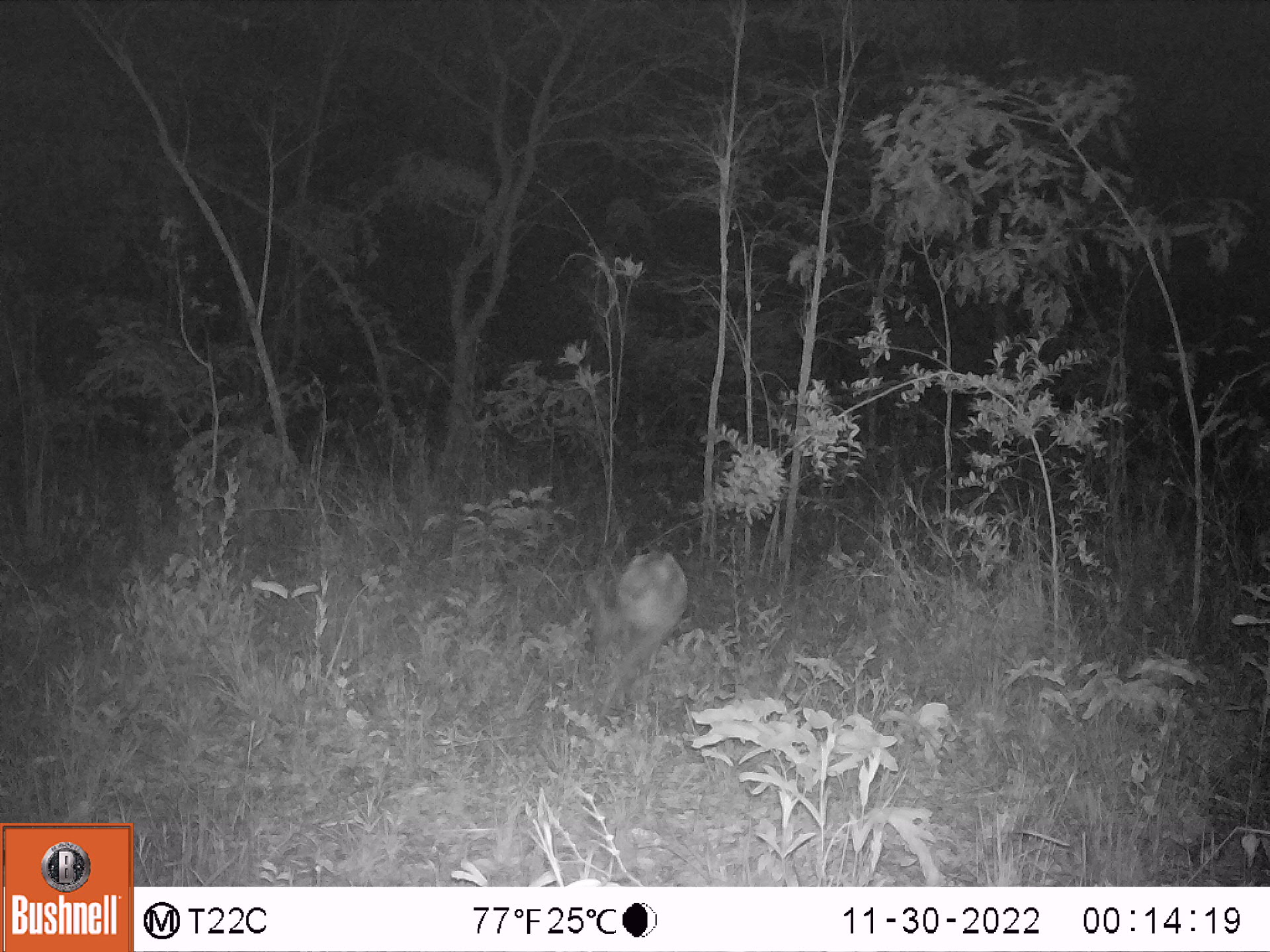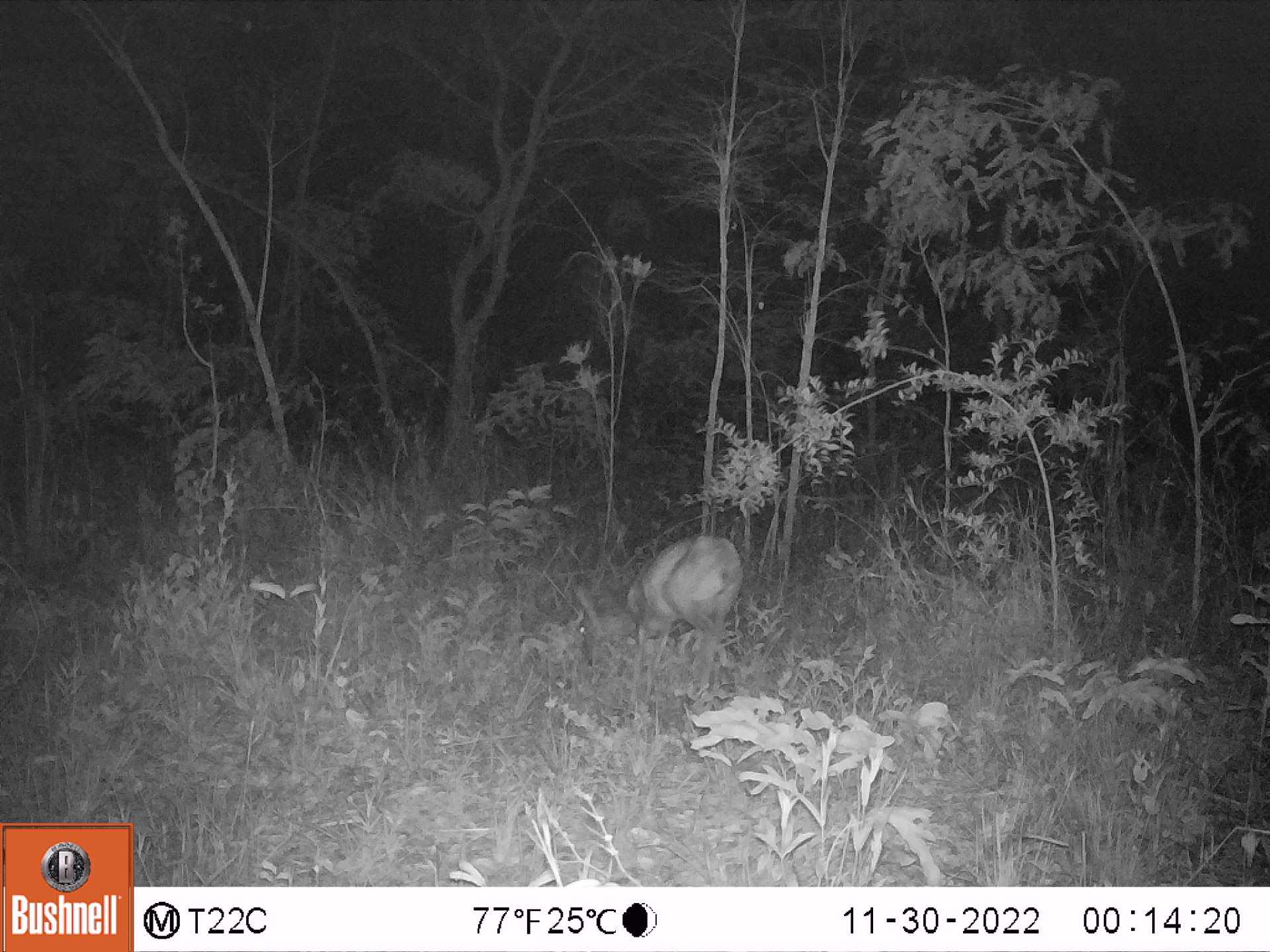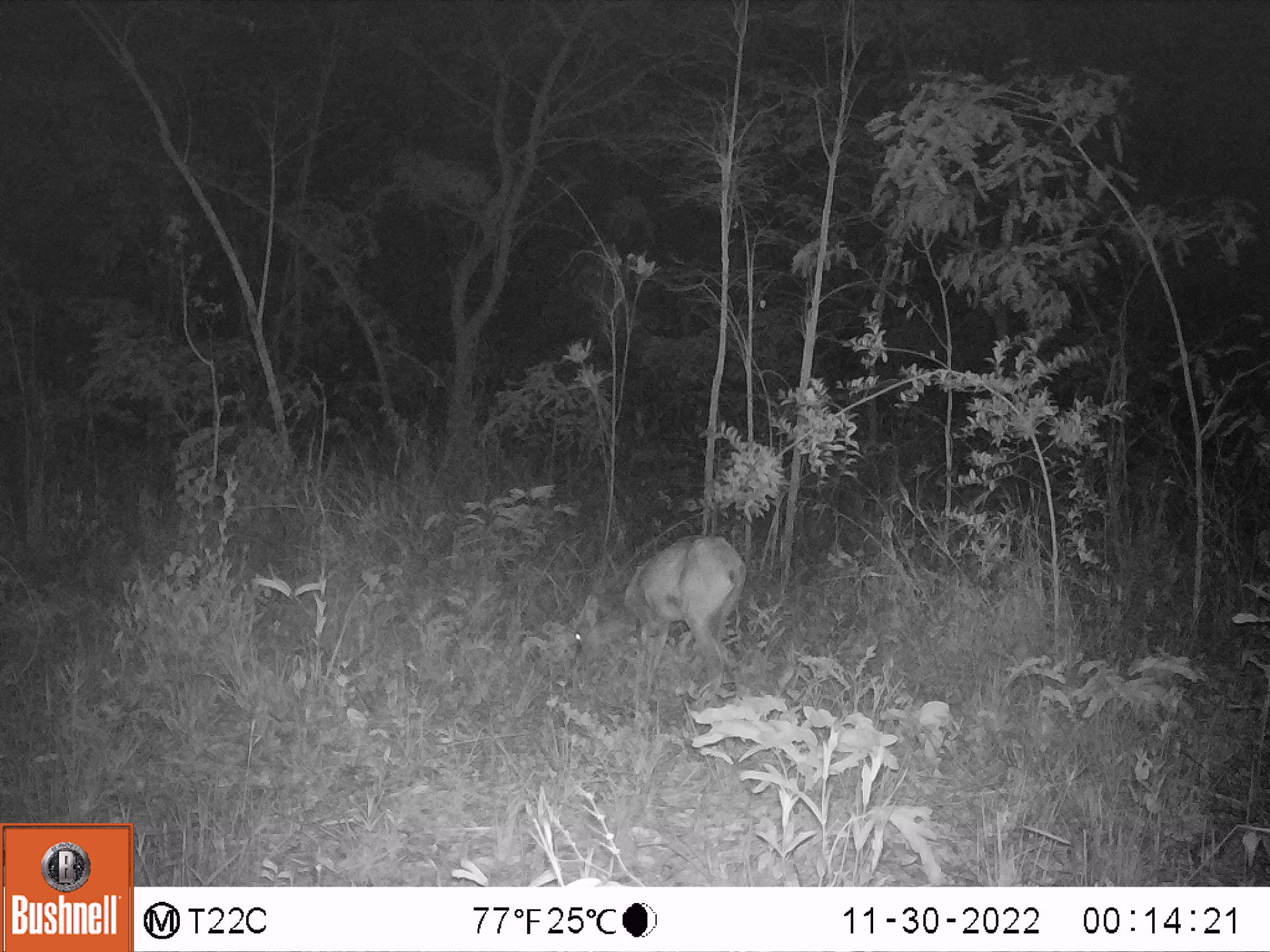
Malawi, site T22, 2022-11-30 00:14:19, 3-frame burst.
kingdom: Animalia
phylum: Chordata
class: Mammalia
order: Artiodactyla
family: Bovidae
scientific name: Antilopinae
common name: small antelope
Small antelope (Antilopinae), count 1.